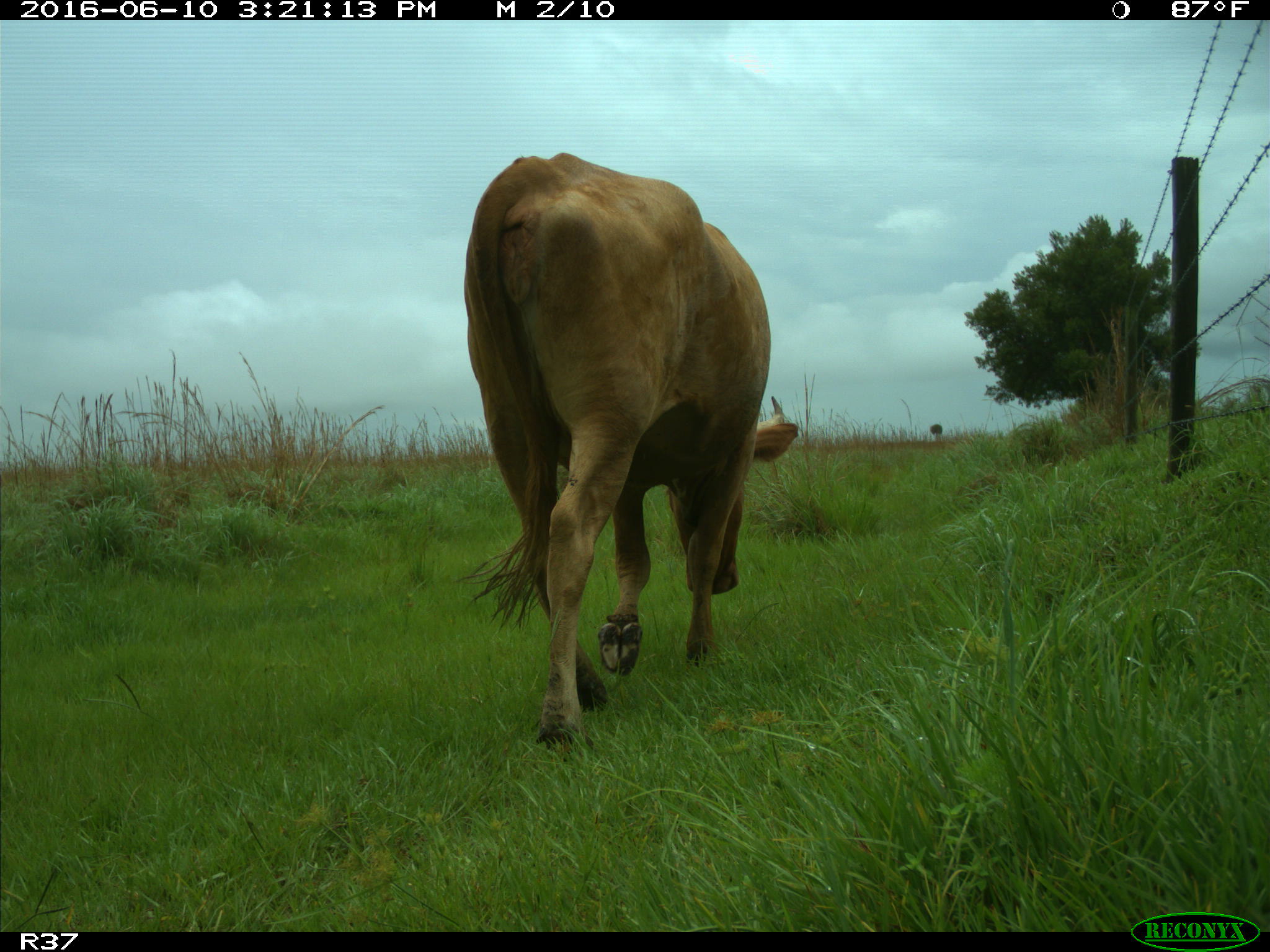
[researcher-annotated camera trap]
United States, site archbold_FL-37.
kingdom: Animalia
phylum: Chordata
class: Mammalia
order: Artiodactyla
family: Bovidae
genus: Bos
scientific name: Bos taurus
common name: domestic cow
Bos taurus (domestic cow).